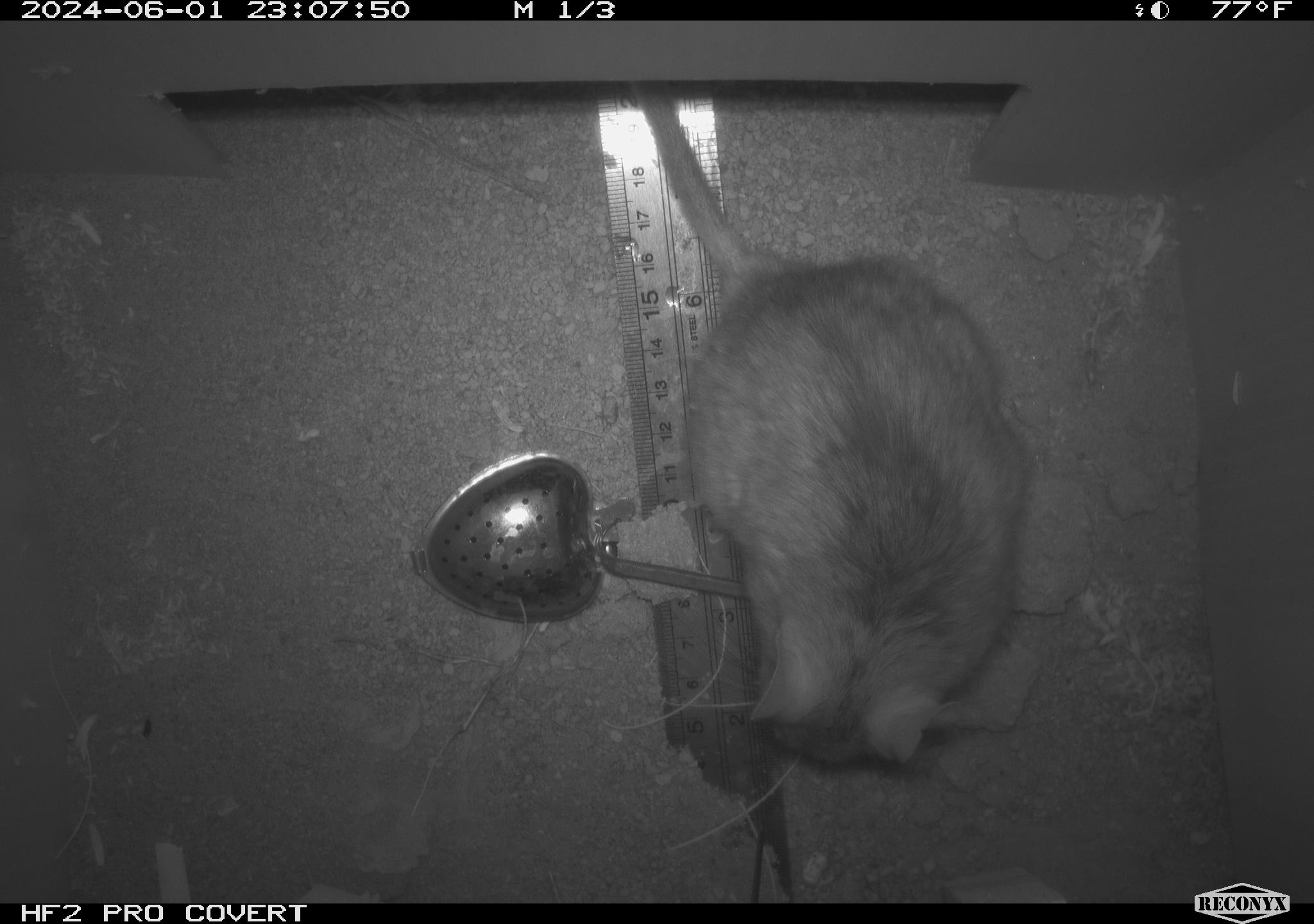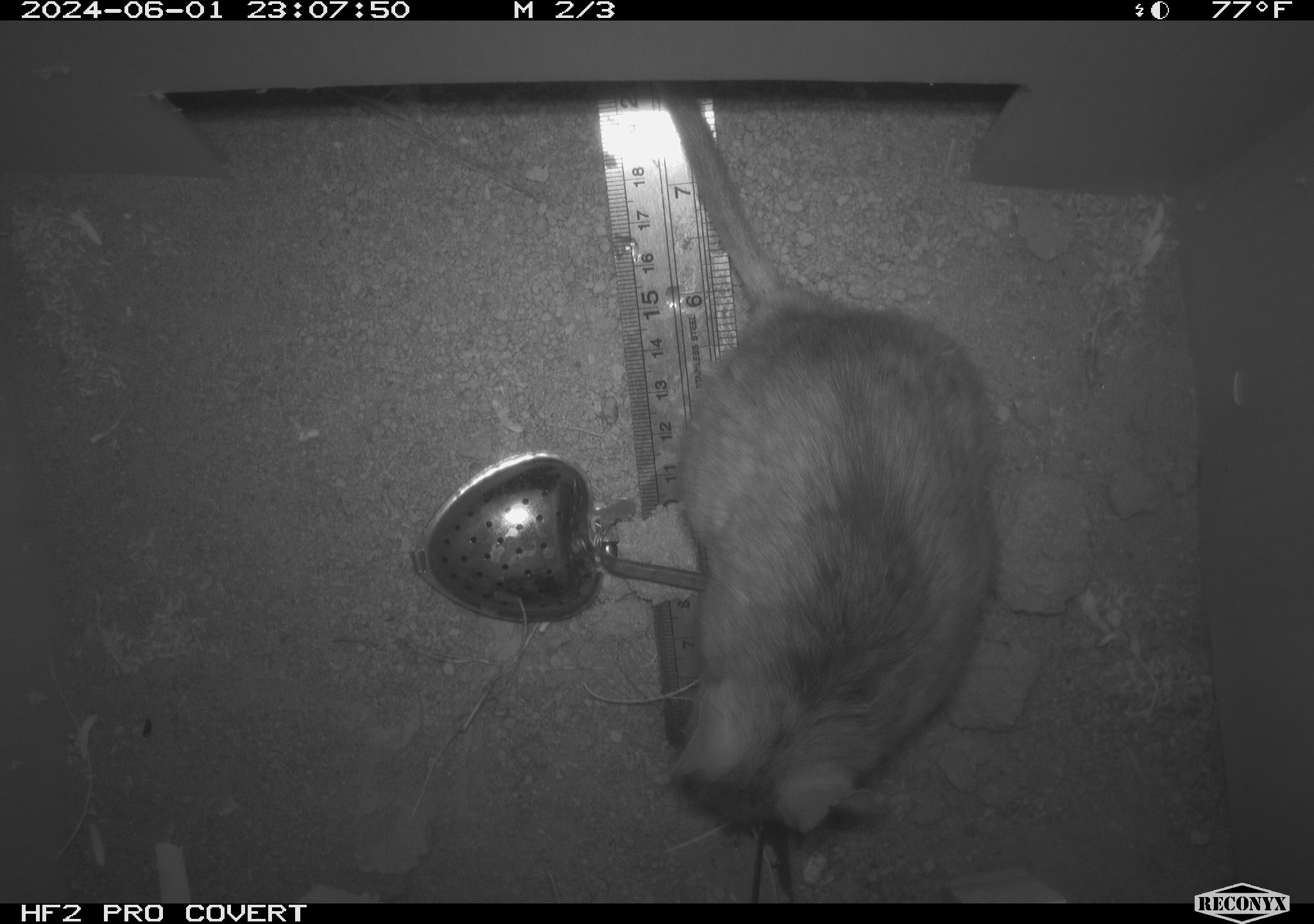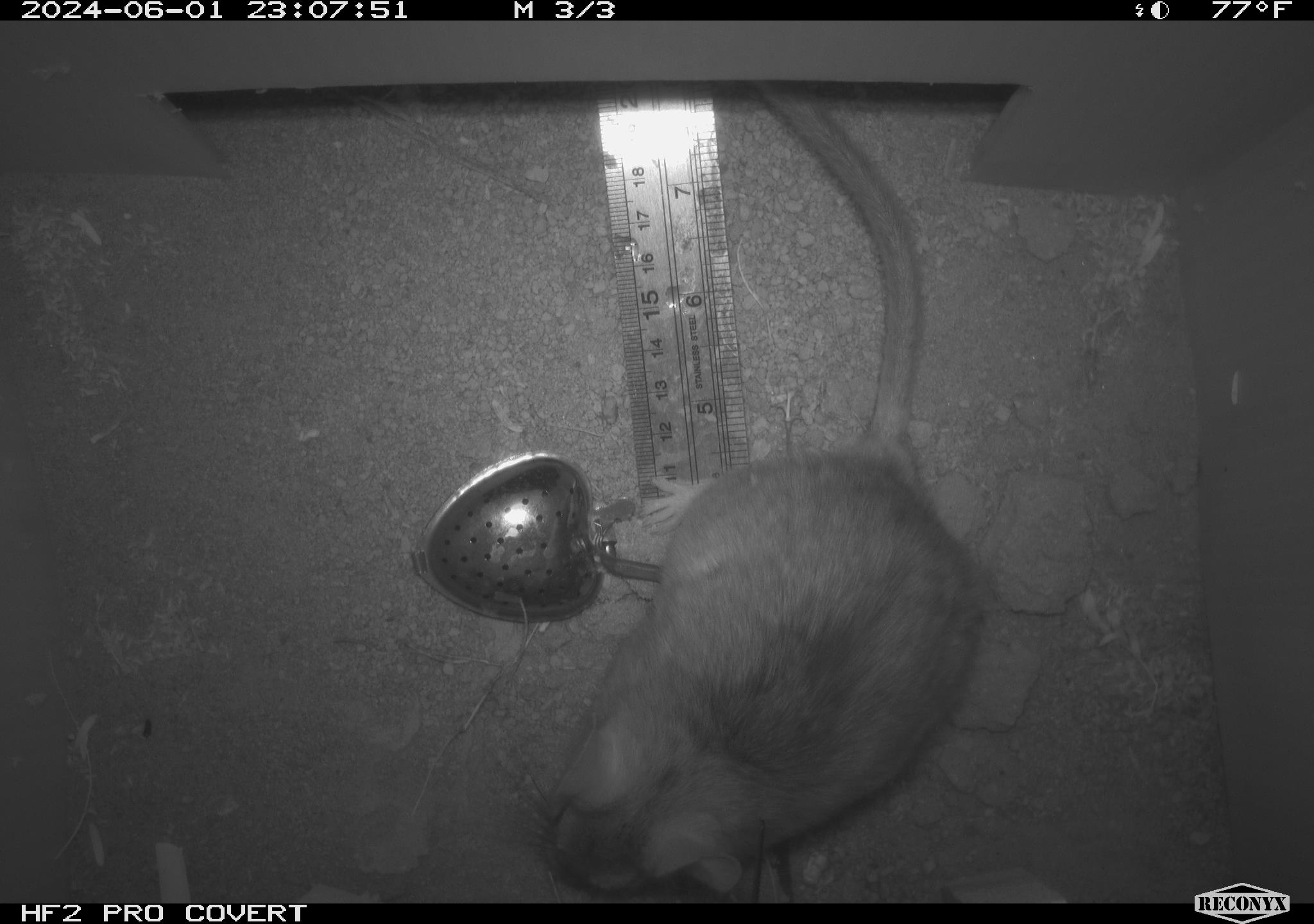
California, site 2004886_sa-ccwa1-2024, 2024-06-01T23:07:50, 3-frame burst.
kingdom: Animalia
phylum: Chordata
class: Mammalia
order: Rodentia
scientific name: Rodentia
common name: woodrat or rat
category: woodrat or rat species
Woodrat or rat species (woodrat or rat) (Rodentia).